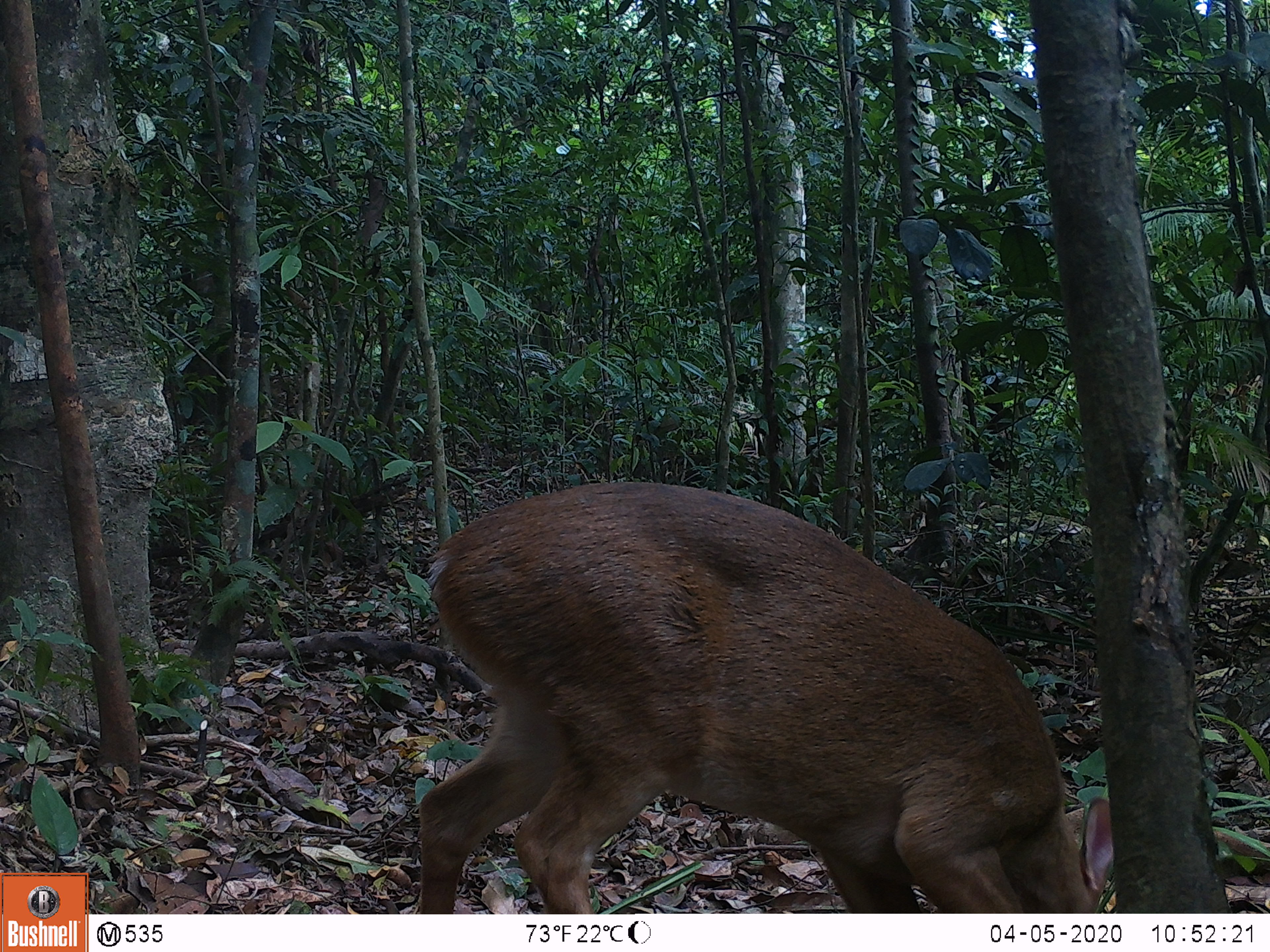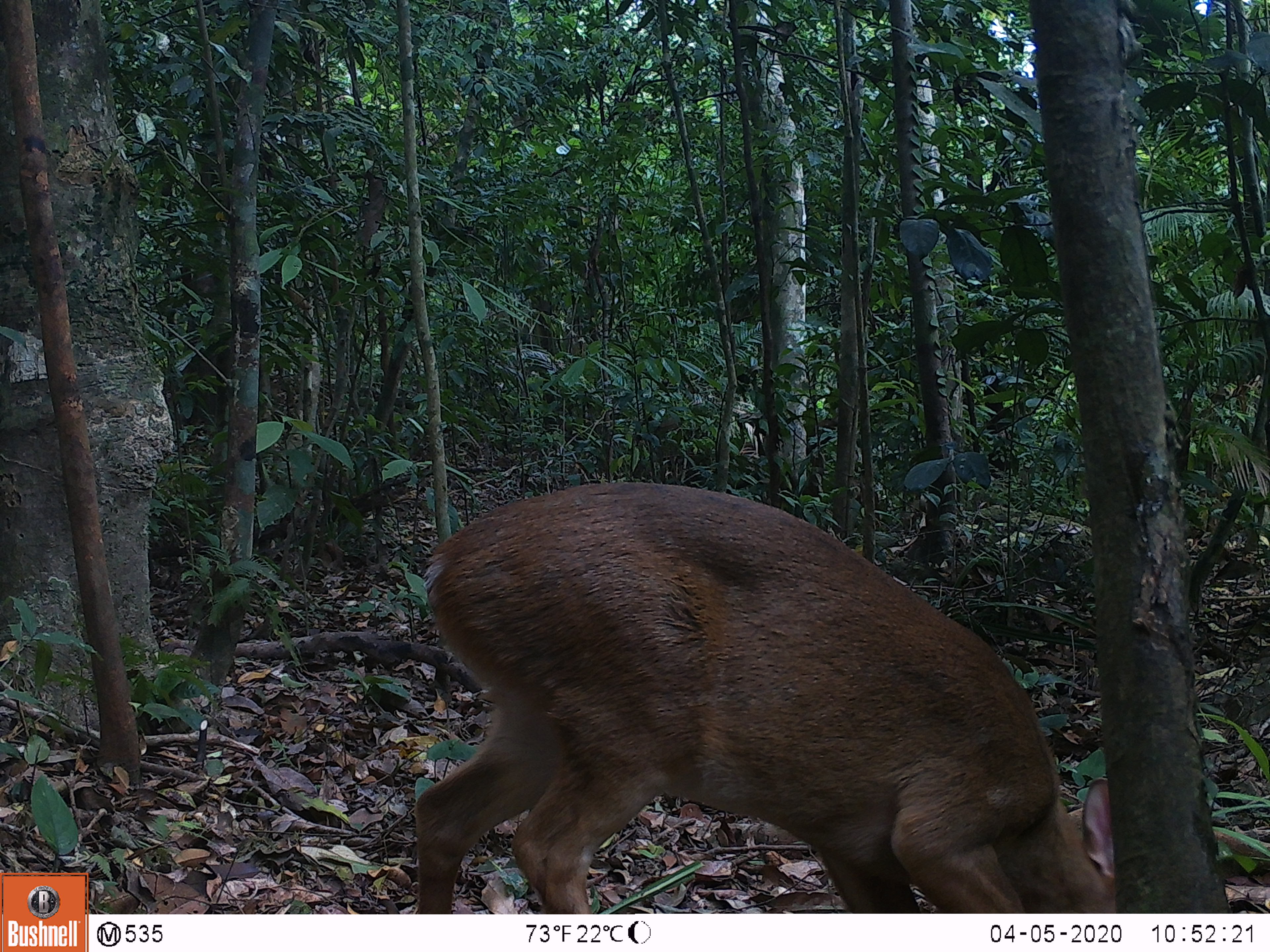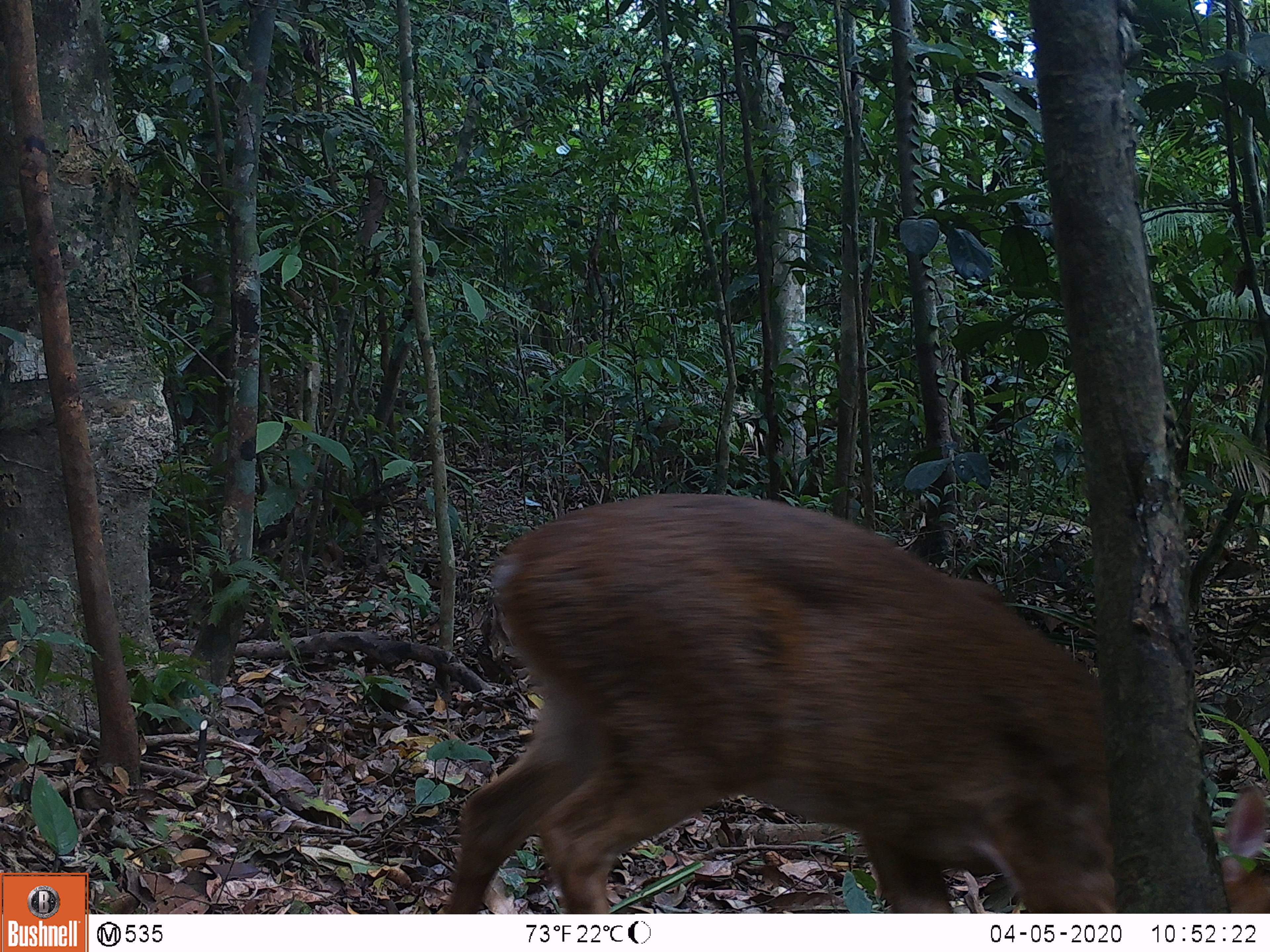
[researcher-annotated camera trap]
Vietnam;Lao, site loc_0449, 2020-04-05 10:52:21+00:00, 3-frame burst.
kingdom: Animalia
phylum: Chordata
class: Mammalia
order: Artiodactyla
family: Cervidae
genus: Muntiacus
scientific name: Muntiacus vuquangensis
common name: large-antlered muntjac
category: large antlered muntjac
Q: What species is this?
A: Large antlered muntjac (large-antlered muntjac) (Muntiacus vuquangensis).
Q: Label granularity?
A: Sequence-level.